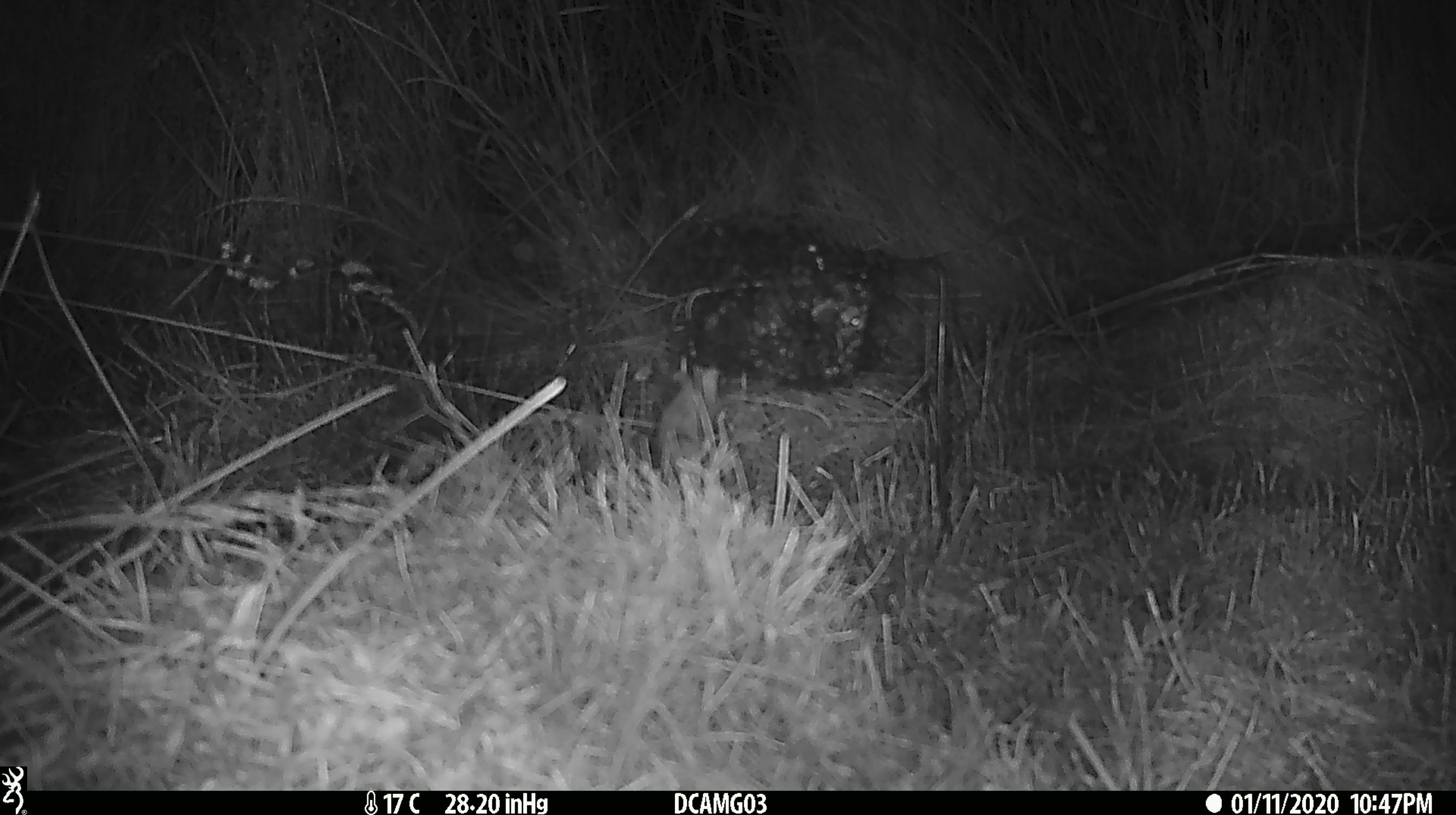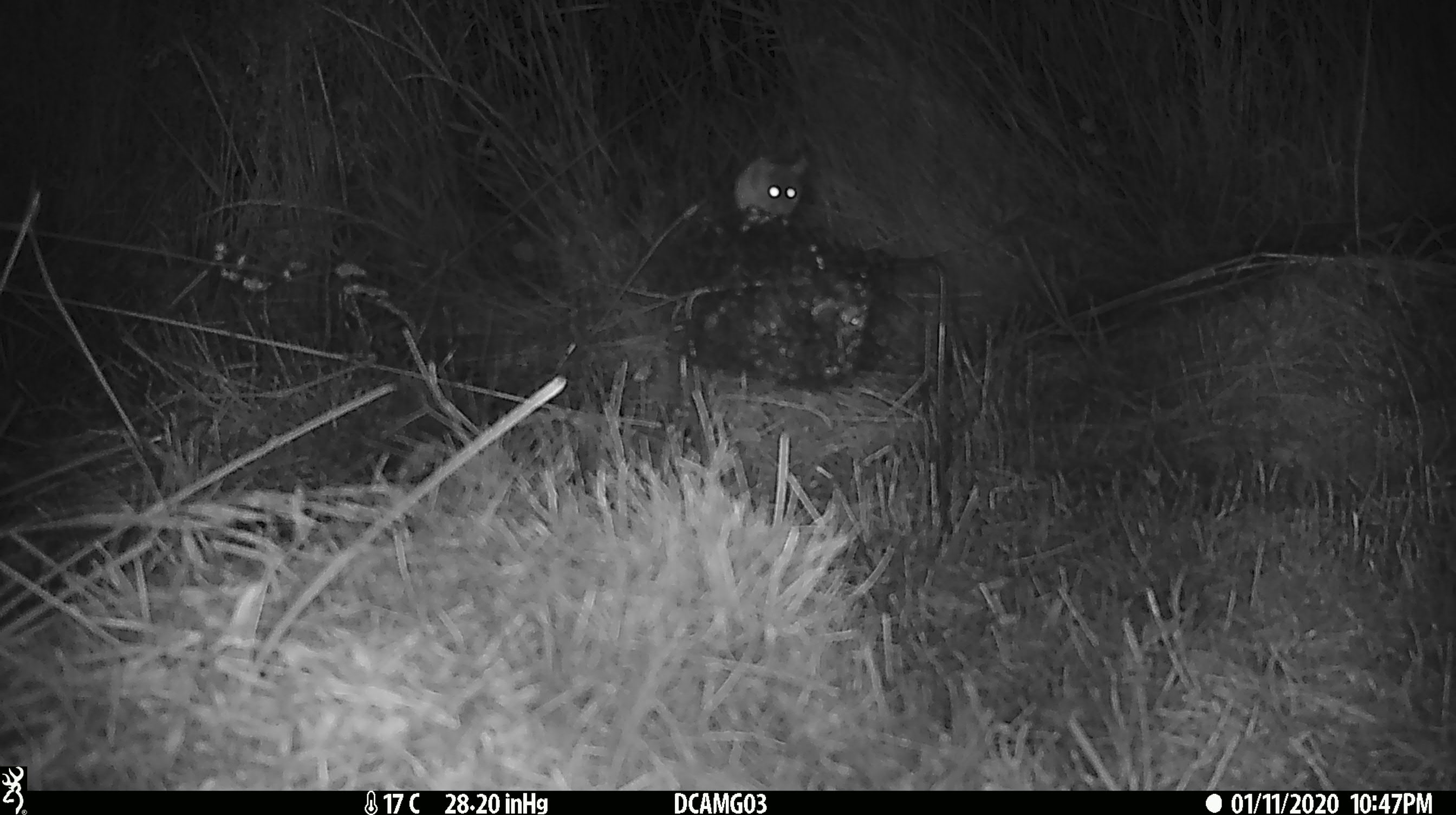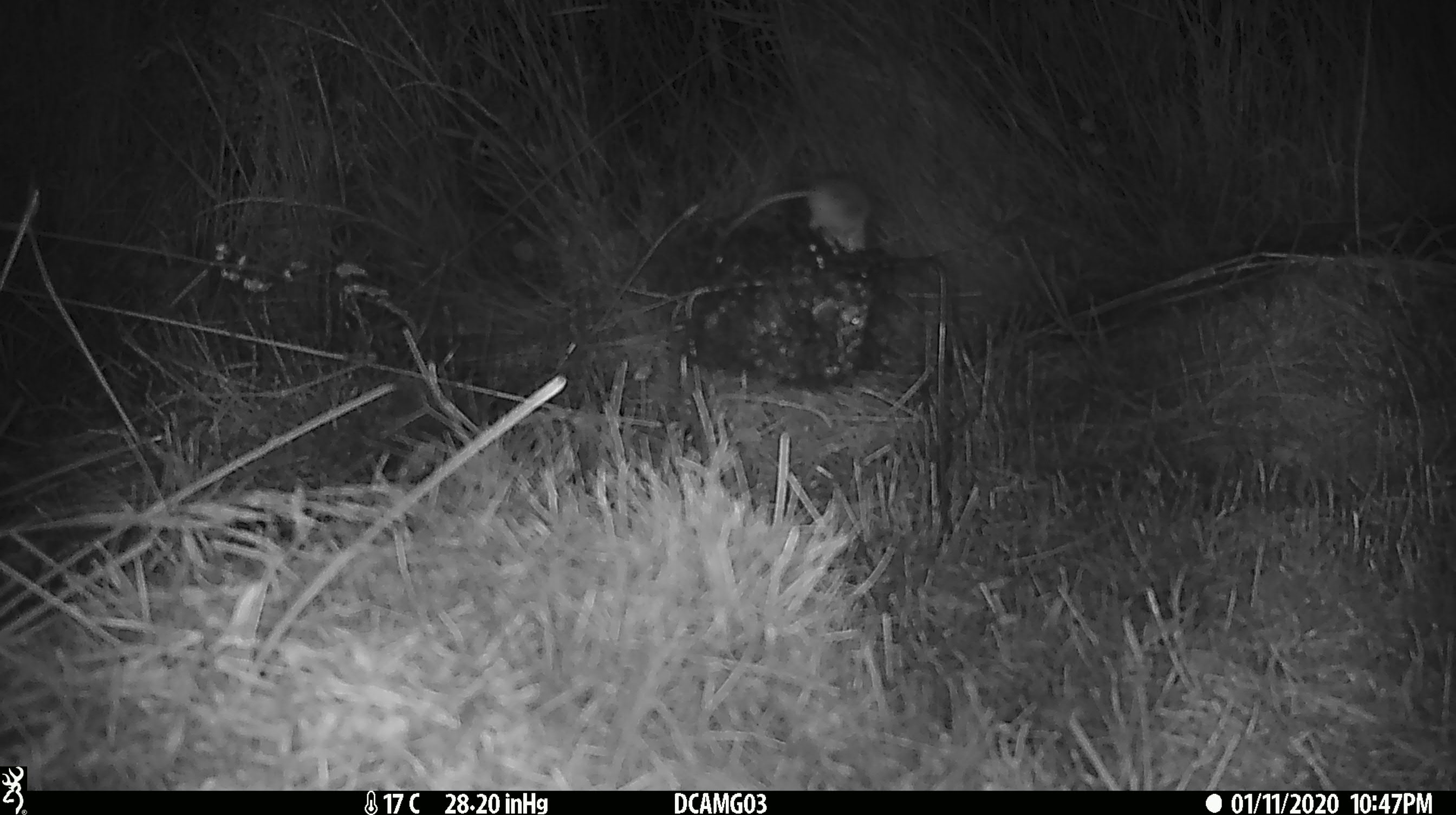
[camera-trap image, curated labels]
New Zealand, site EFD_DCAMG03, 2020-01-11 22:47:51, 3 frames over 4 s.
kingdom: Animalia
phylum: Chordata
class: Mammalia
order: Rodentia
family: Muridae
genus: Mus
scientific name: Mus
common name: mouse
Mouse (Mus).